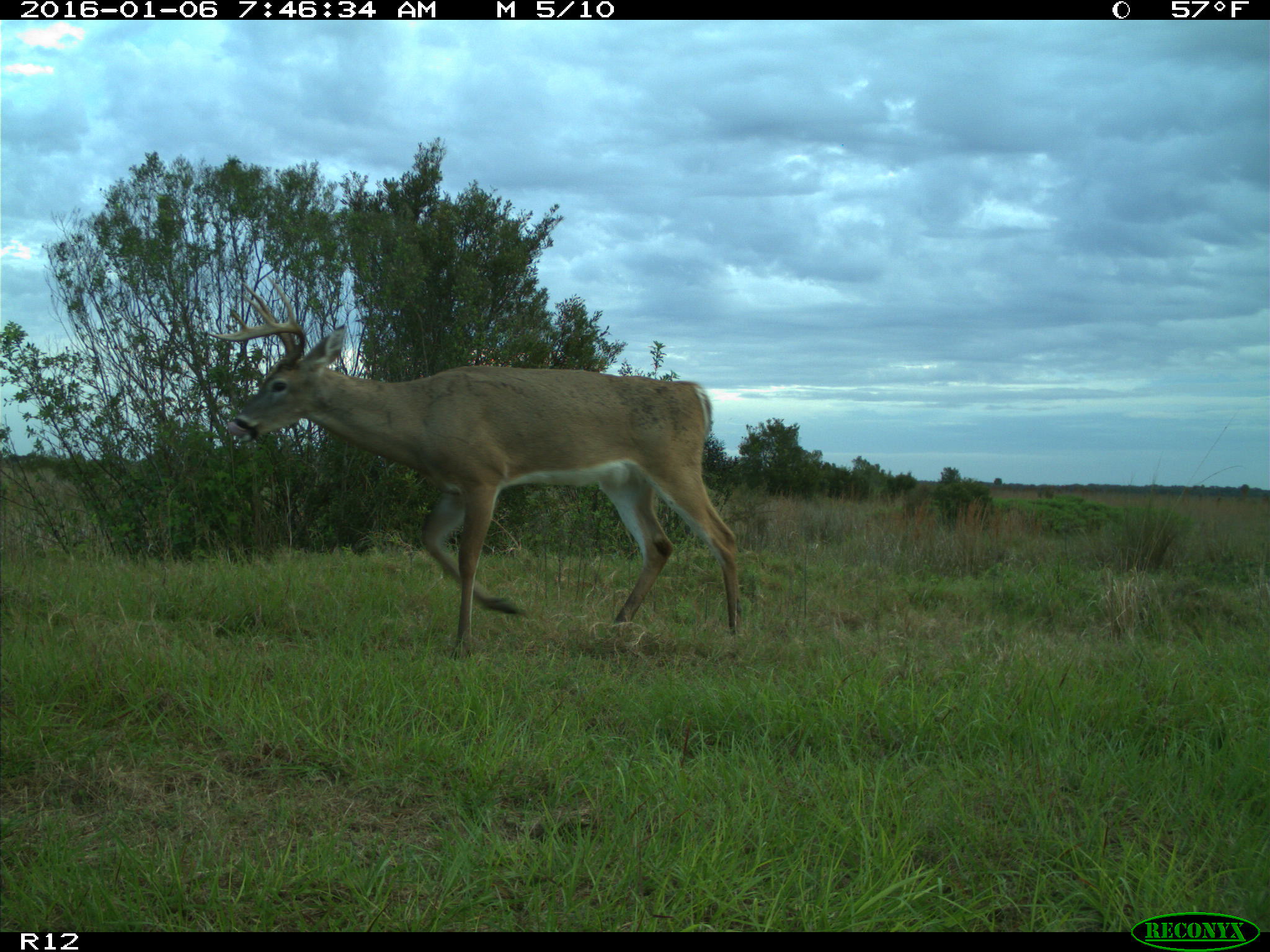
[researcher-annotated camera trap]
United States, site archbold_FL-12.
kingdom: Animalia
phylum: Chordata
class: Mammalia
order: Artiodactyla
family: Cervidae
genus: Odocoileus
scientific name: Odocoileus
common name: deer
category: unidentified deer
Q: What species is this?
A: Unidentified deer (deer) (Odocoileus).